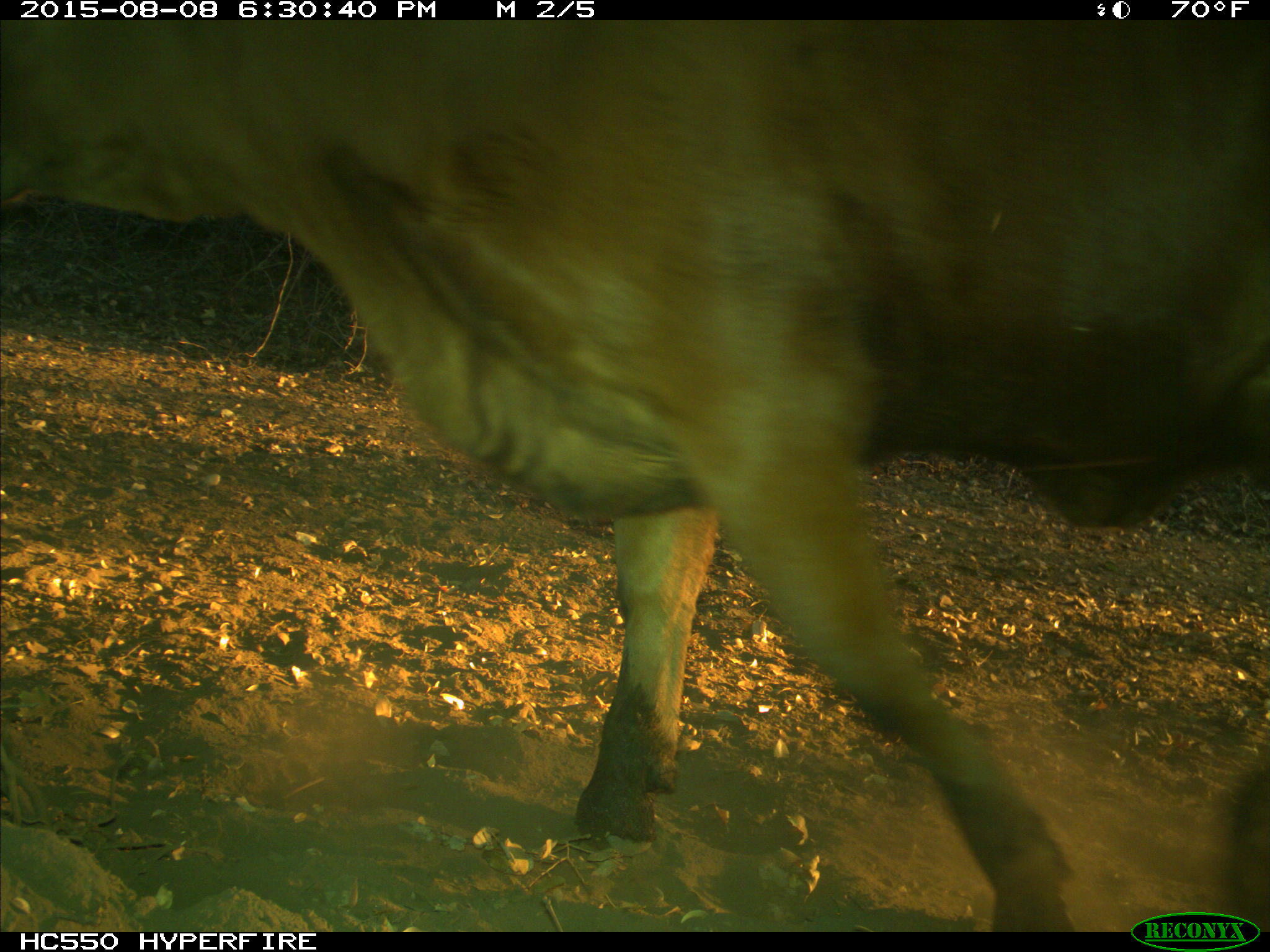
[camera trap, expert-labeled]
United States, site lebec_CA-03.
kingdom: Animalia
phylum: Chordata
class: Mammalia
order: Artiodactyla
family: Bovidae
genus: Bos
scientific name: Bos taurus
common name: domestic cow